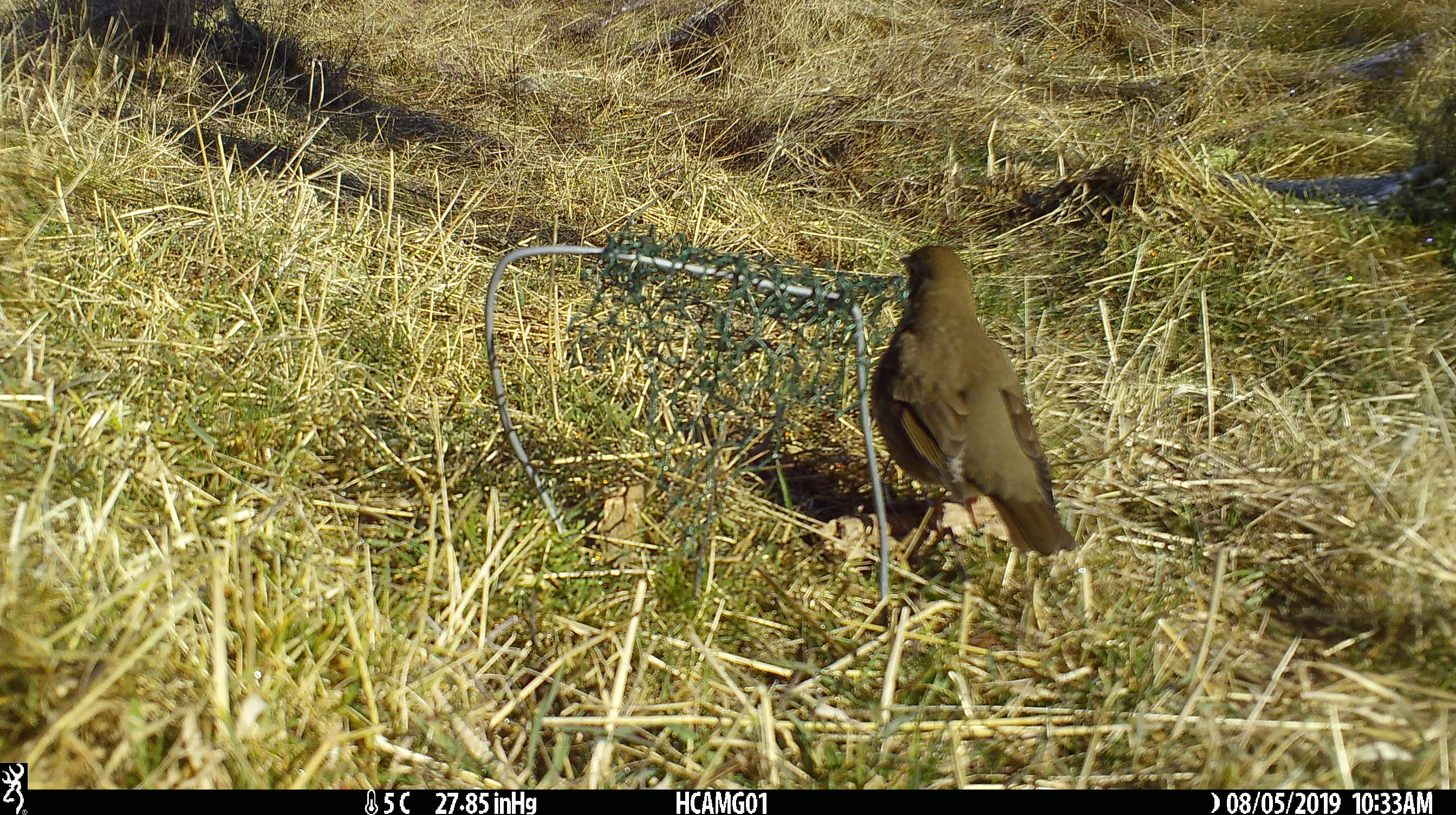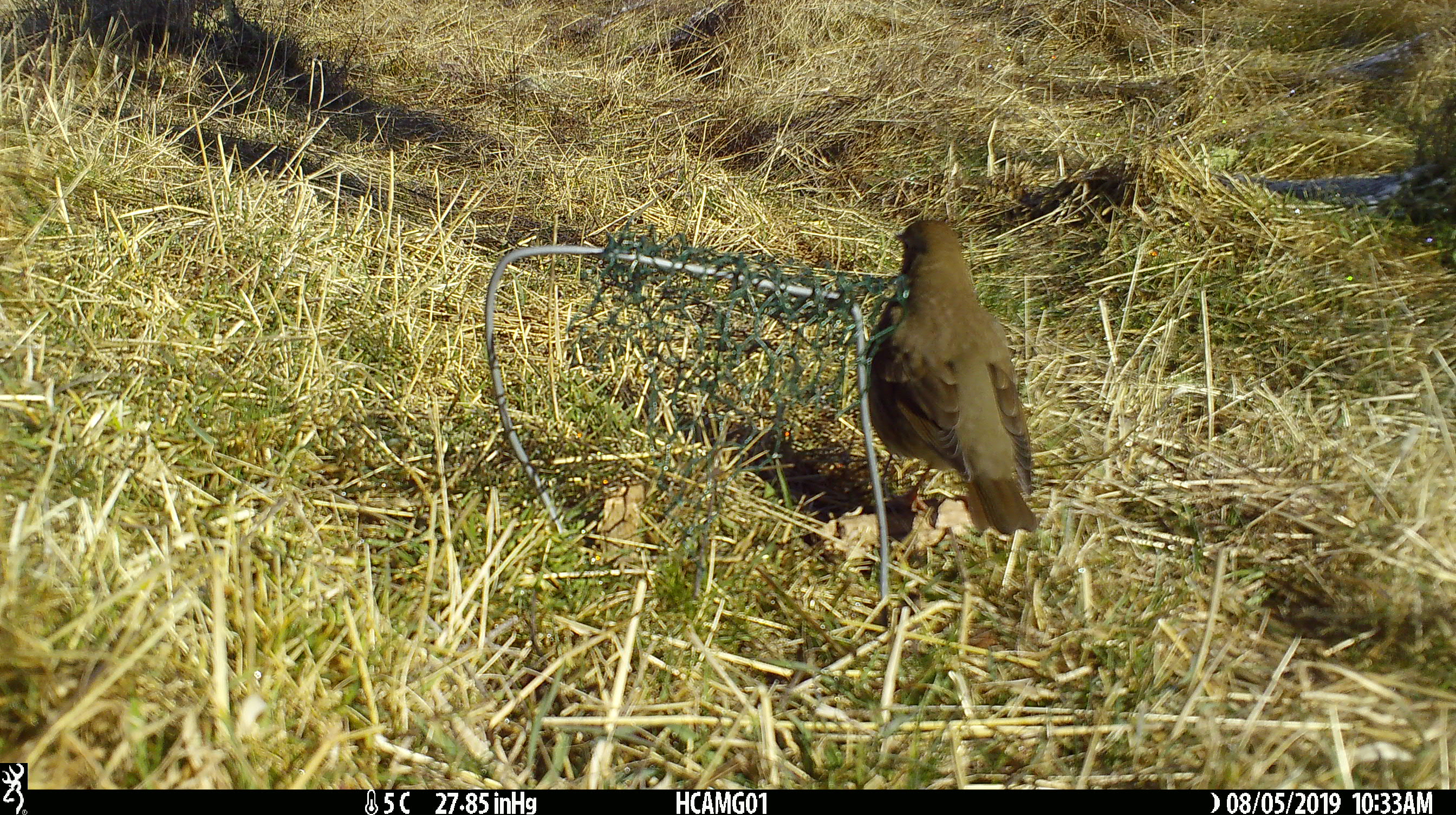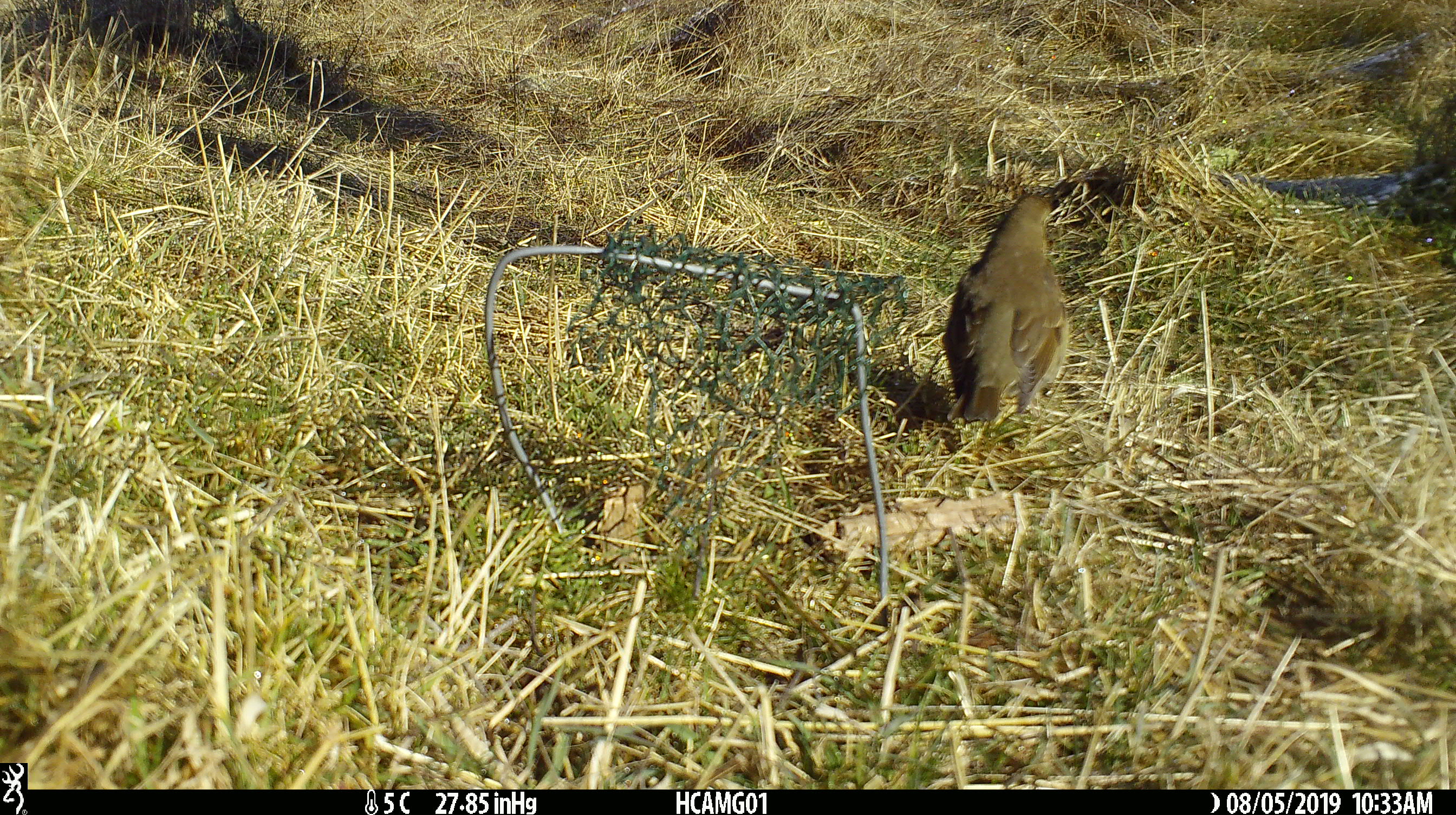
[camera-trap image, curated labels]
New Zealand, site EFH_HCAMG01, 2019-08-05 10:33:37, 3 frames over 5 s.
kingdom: Animalia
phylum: Chordata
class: Aves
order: Passeriformes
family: Turdidae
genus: Turdus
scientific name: Turdus philomelos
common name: song thrush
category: thrush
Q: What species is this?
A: Thrush (song thrush) (Turdus philomelos).